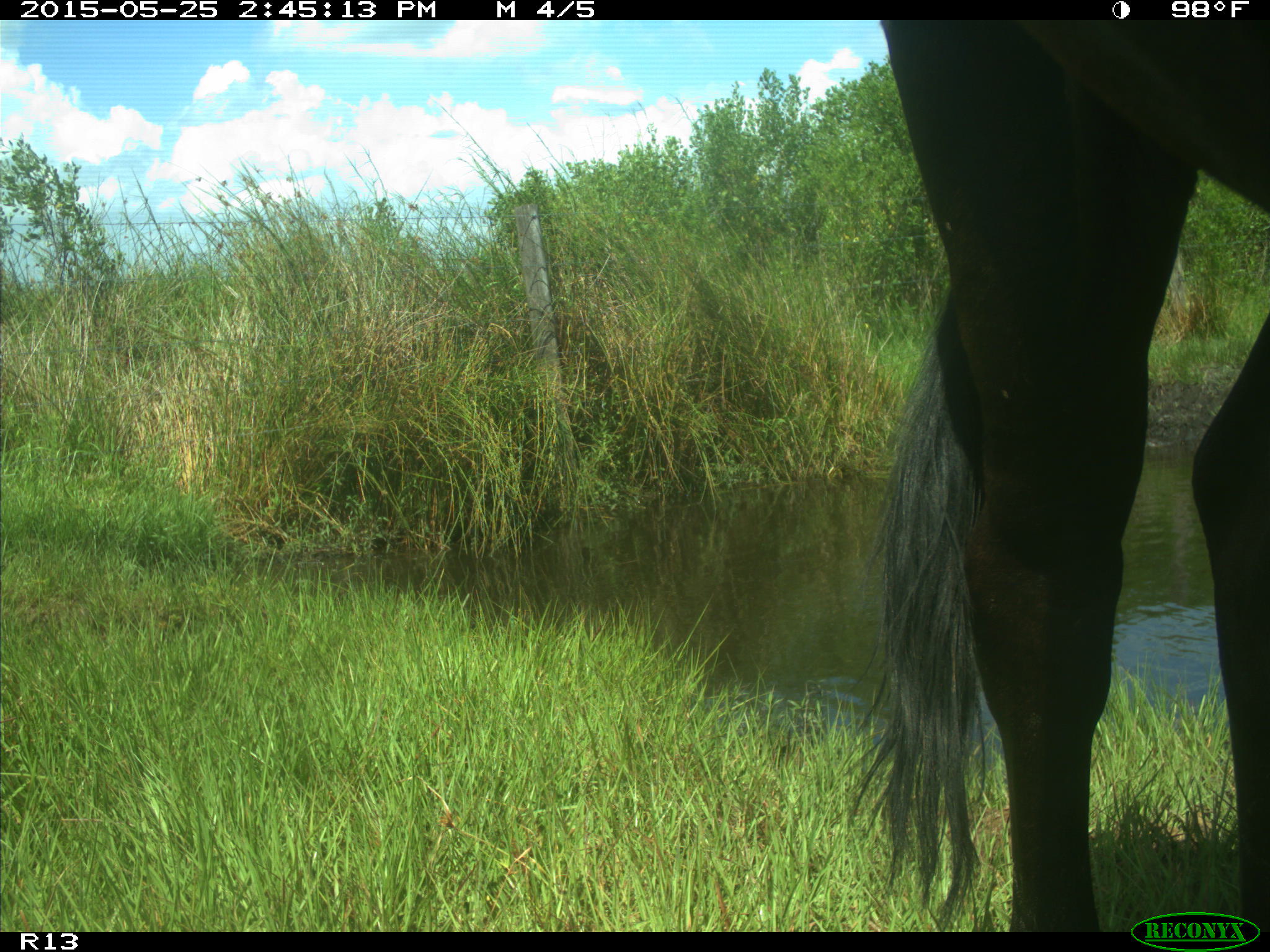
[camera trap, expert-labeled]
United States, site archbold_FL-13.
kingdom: Animalia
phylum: Chordata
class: Mammalia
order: Artiodactyla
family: Bovidae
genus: Bos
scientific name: Bos taurus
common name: domestic cow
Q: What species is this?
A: Bos taurus (domestic cow).